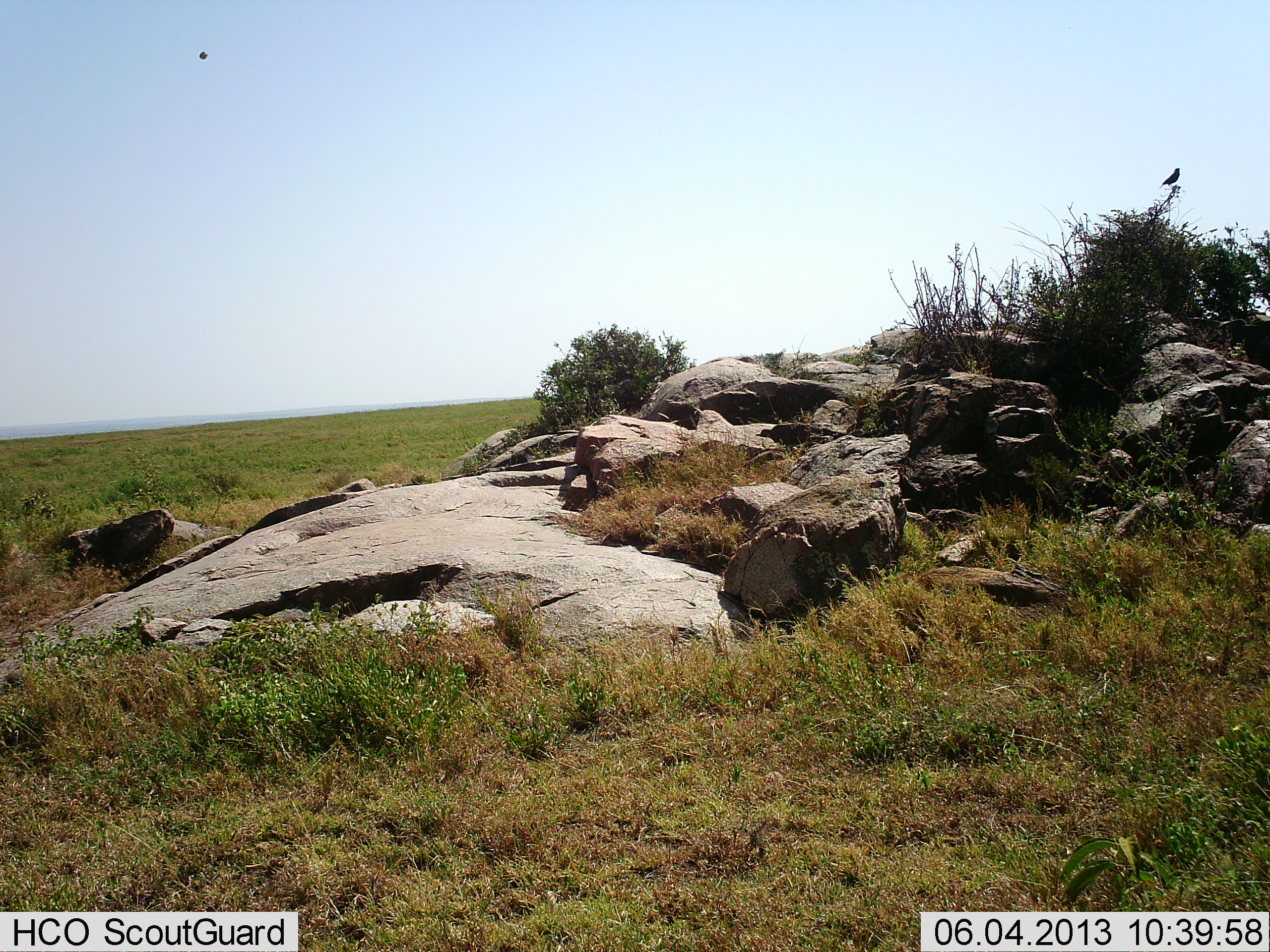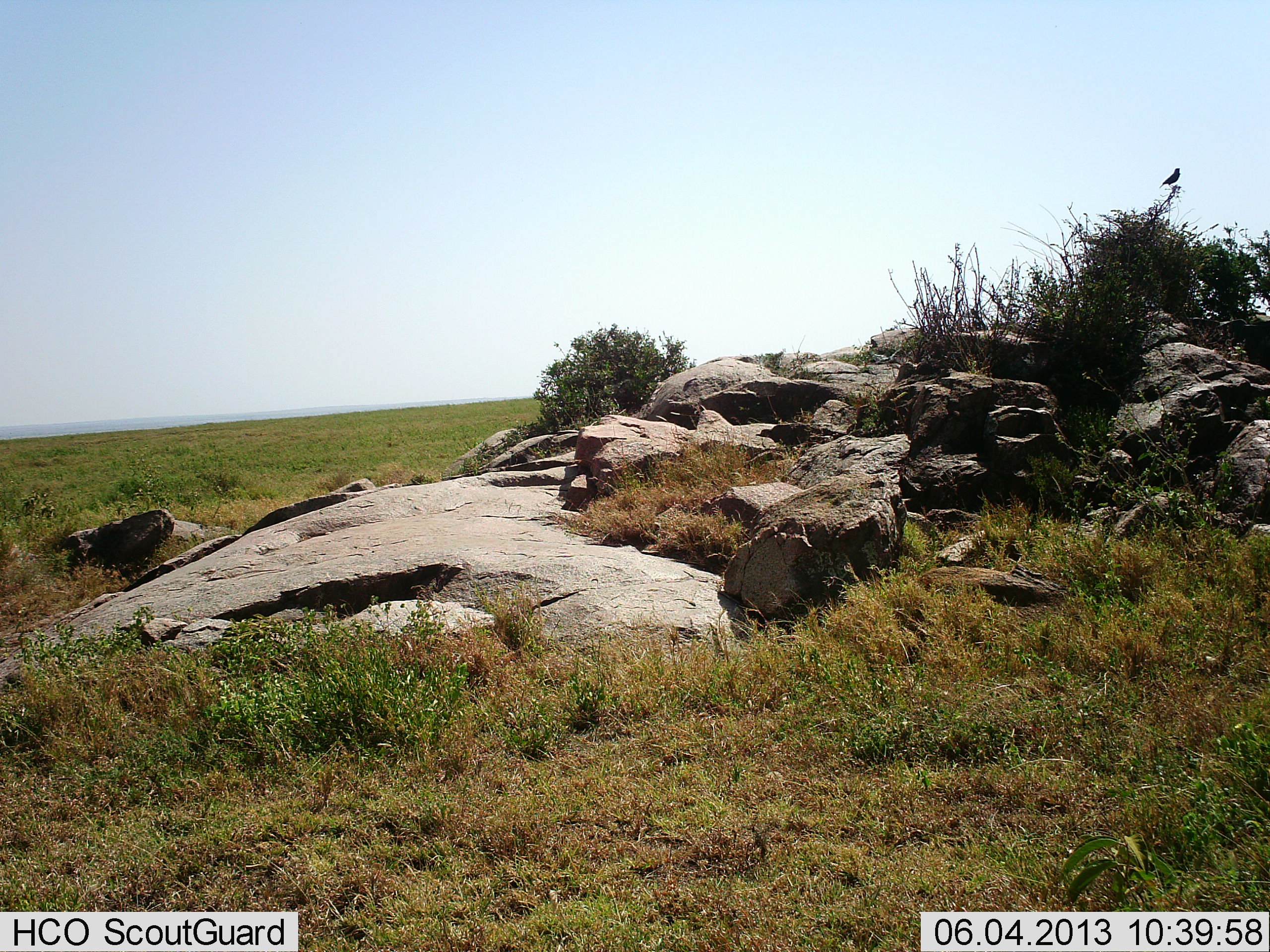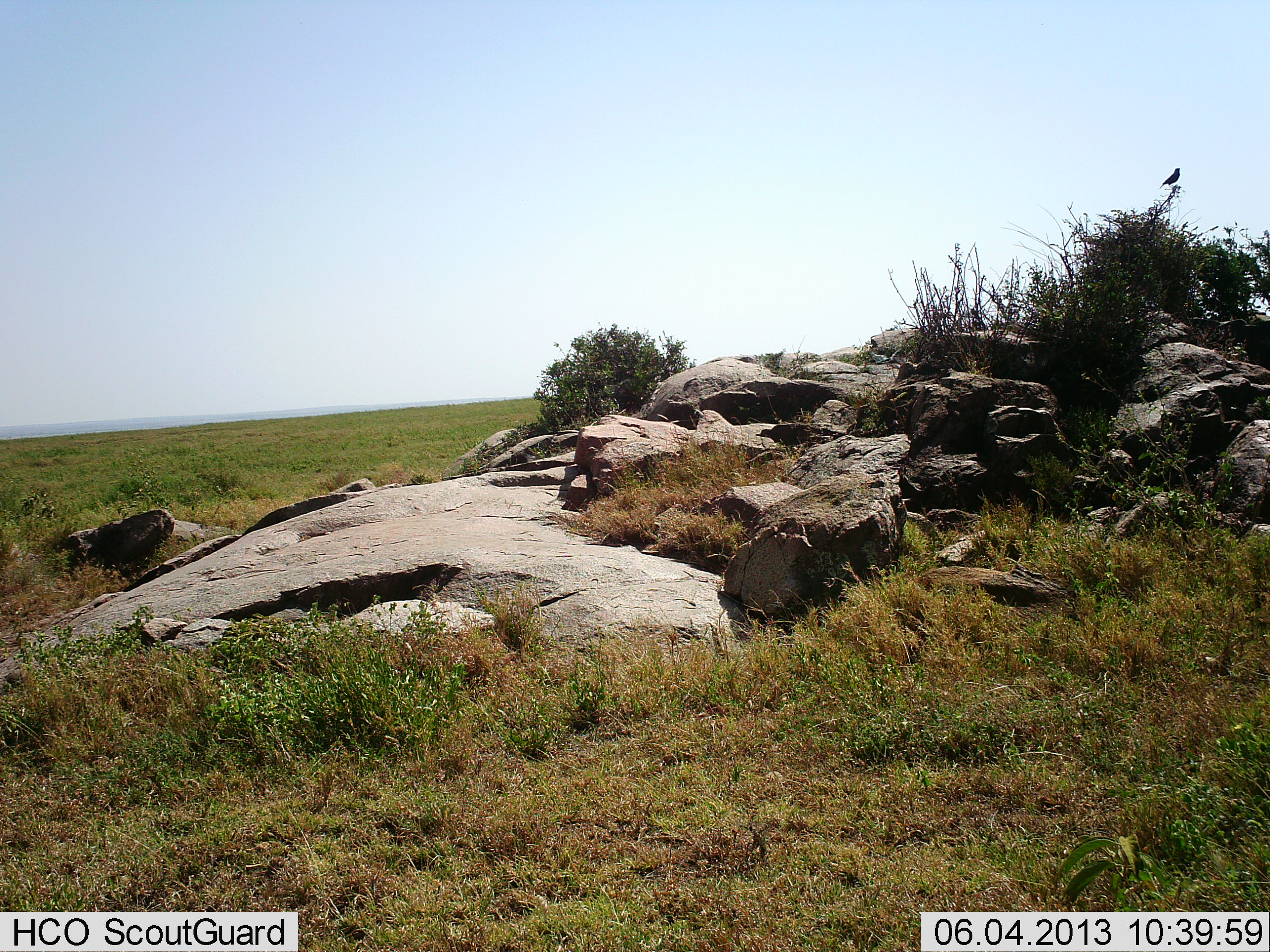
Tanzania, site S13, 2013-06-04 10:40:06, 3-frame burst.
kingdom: Animalia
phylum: Chordata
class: Aves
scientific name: Aves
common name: bird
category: otherbird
Otherbird (bird) (Aves), count 1. Behavior (volunteer vote fractions): standing 60%, resting 40%, moving 0%, interacting 0%. Young present (vote fraction): 0%. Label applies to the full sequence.